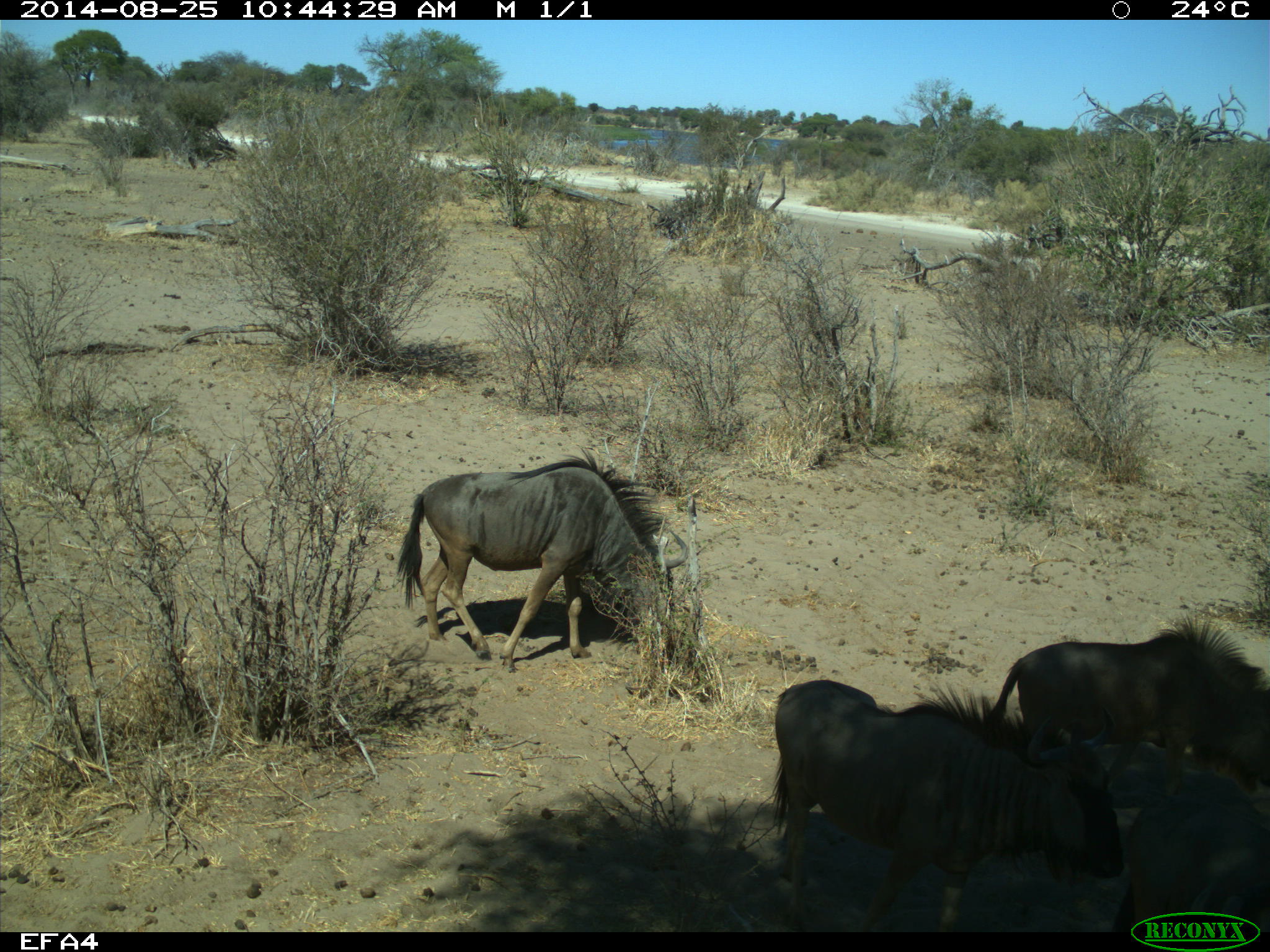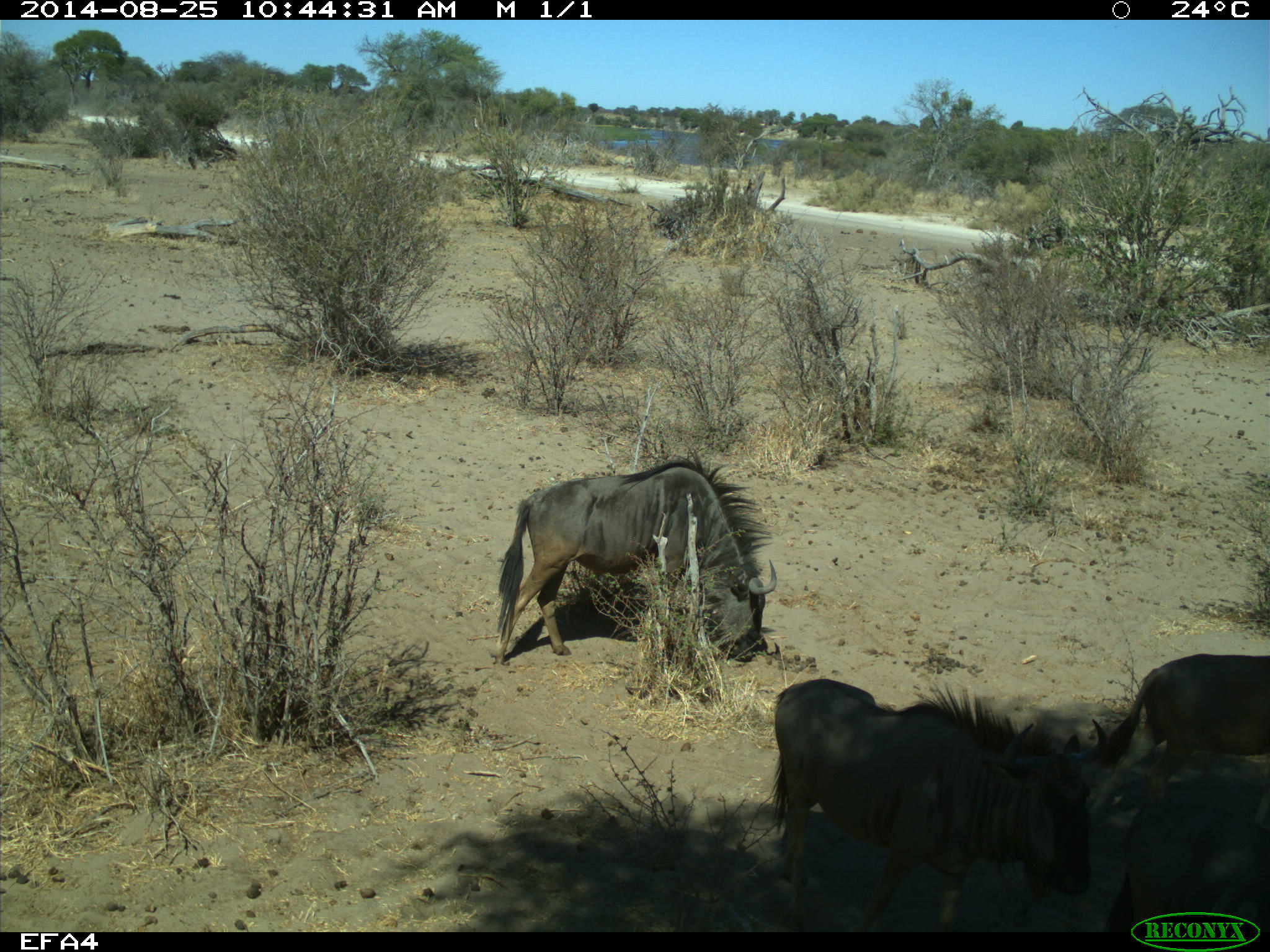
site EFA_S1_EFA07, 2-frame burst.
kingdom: Animalia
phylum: Chordata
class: Mammalia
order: Artiodactyla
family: Bovidae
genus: Connochaetes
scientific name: Connochaetes taurinus taurinus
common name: blue wildebeest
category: wildebeestblue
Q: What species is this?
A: Wildebeestblue (blue wildebeest) (Connochaetes taurinus taurinus).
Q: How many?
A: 4.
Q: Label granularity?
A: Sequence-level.